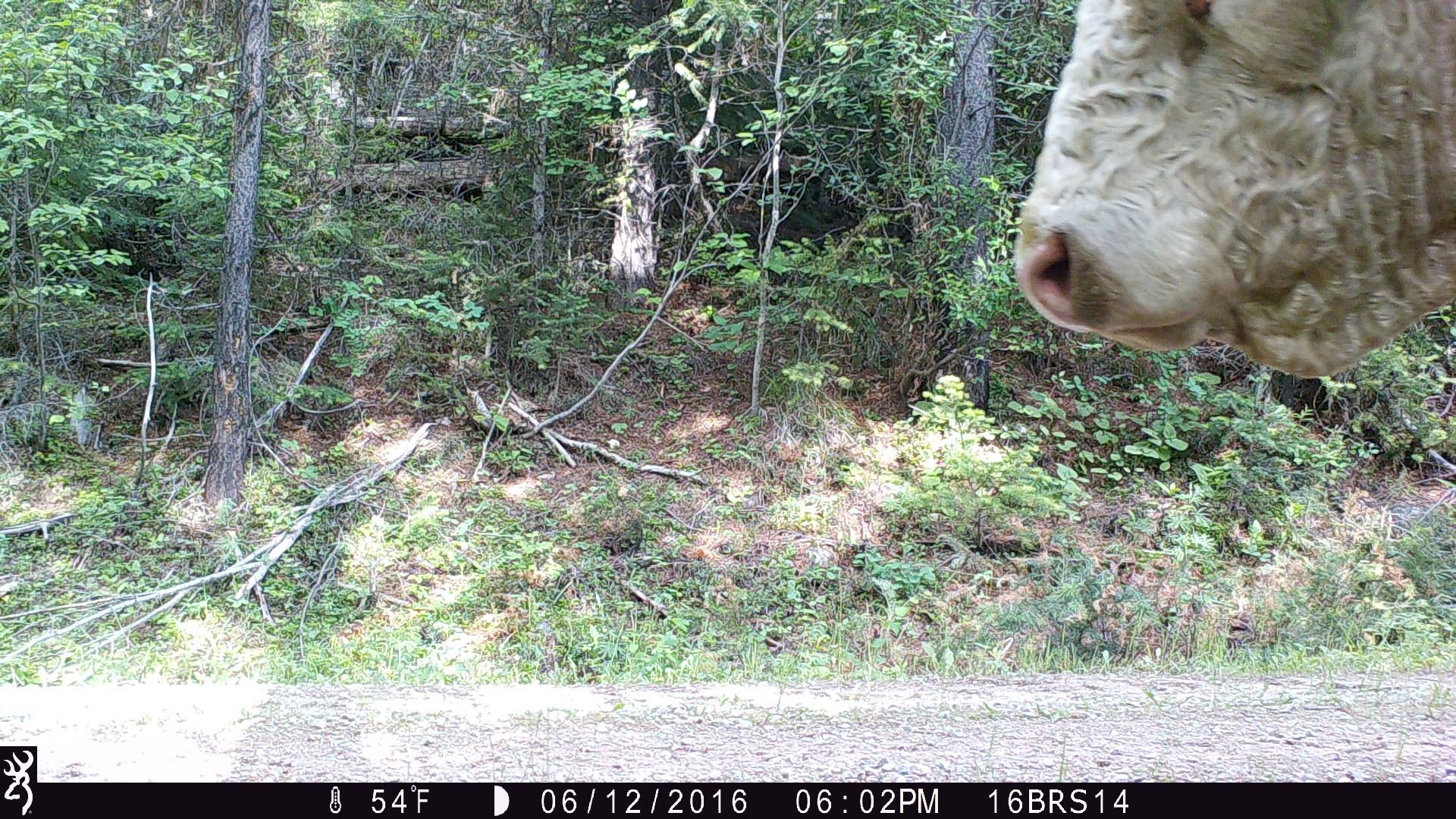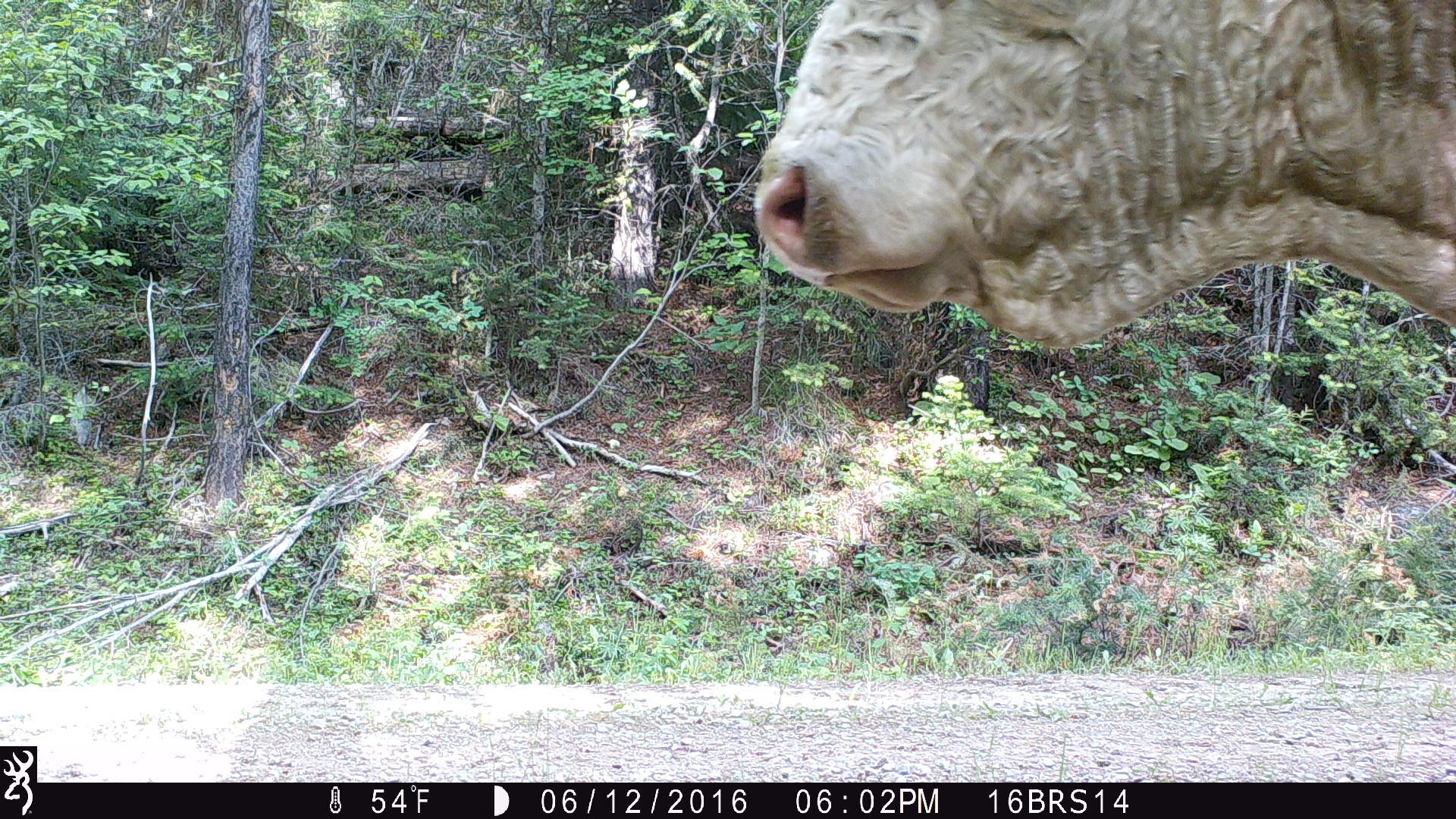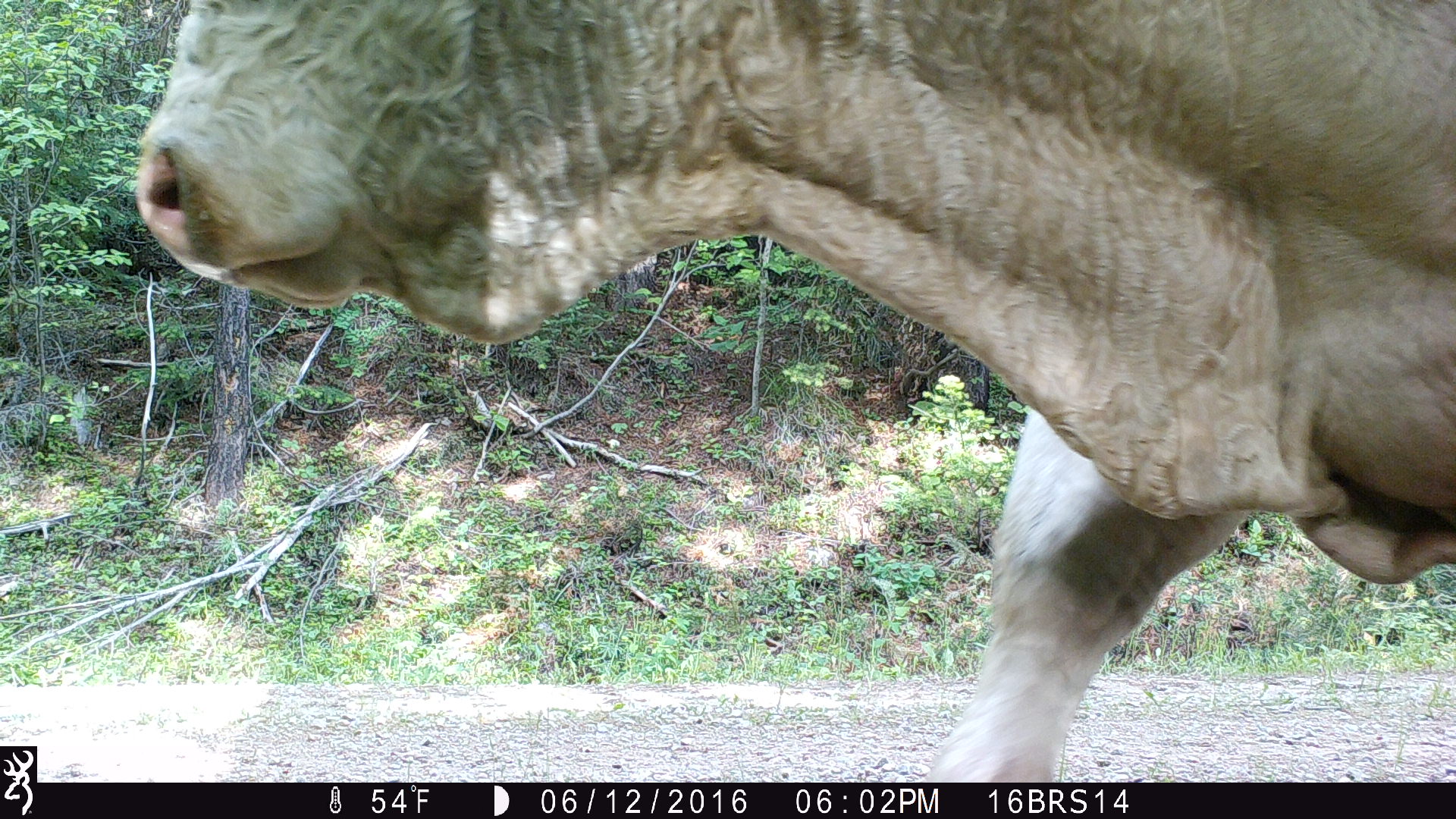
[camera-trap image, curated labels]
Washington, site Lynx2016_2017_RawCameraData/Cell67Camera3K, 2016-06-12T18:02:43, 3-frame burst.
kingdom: Animalia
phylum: Chordata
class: Mammalia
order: Artiodactyla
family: Bovidae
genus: Bos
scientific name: Bos taurus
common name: domestic cattle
Domestic cattle (Bos taurus). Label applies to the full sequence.